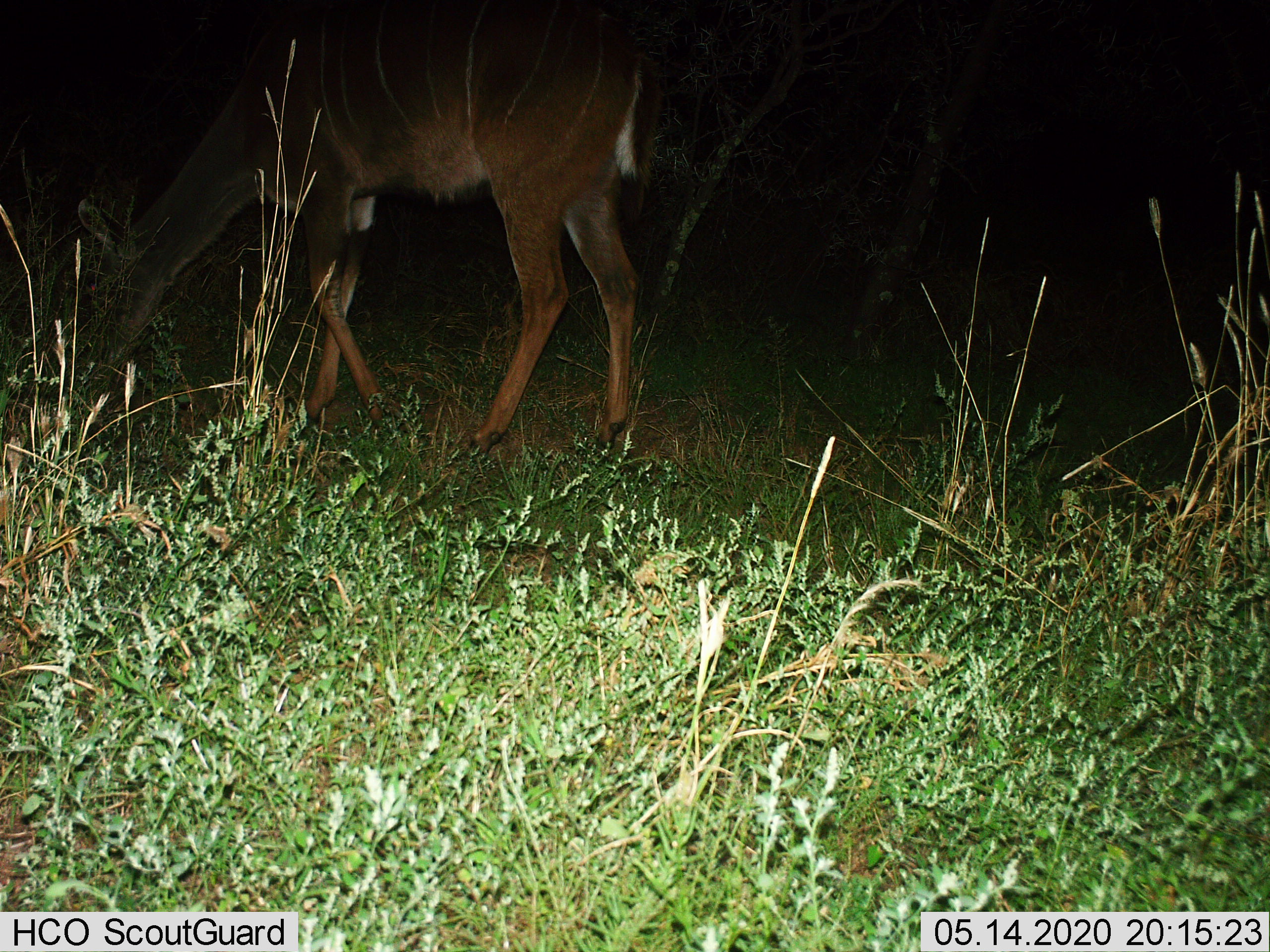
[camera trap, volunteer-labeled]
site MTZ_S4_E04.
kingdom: Animalia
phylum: Chordata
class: Mammalia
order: Artiodactyla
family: Bovidae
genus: Tragelaphus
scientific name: Tragelaphus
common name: kudu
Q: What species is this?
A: Kudu (Tragelaphus).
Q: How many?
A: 1.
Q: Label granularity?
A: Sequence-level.